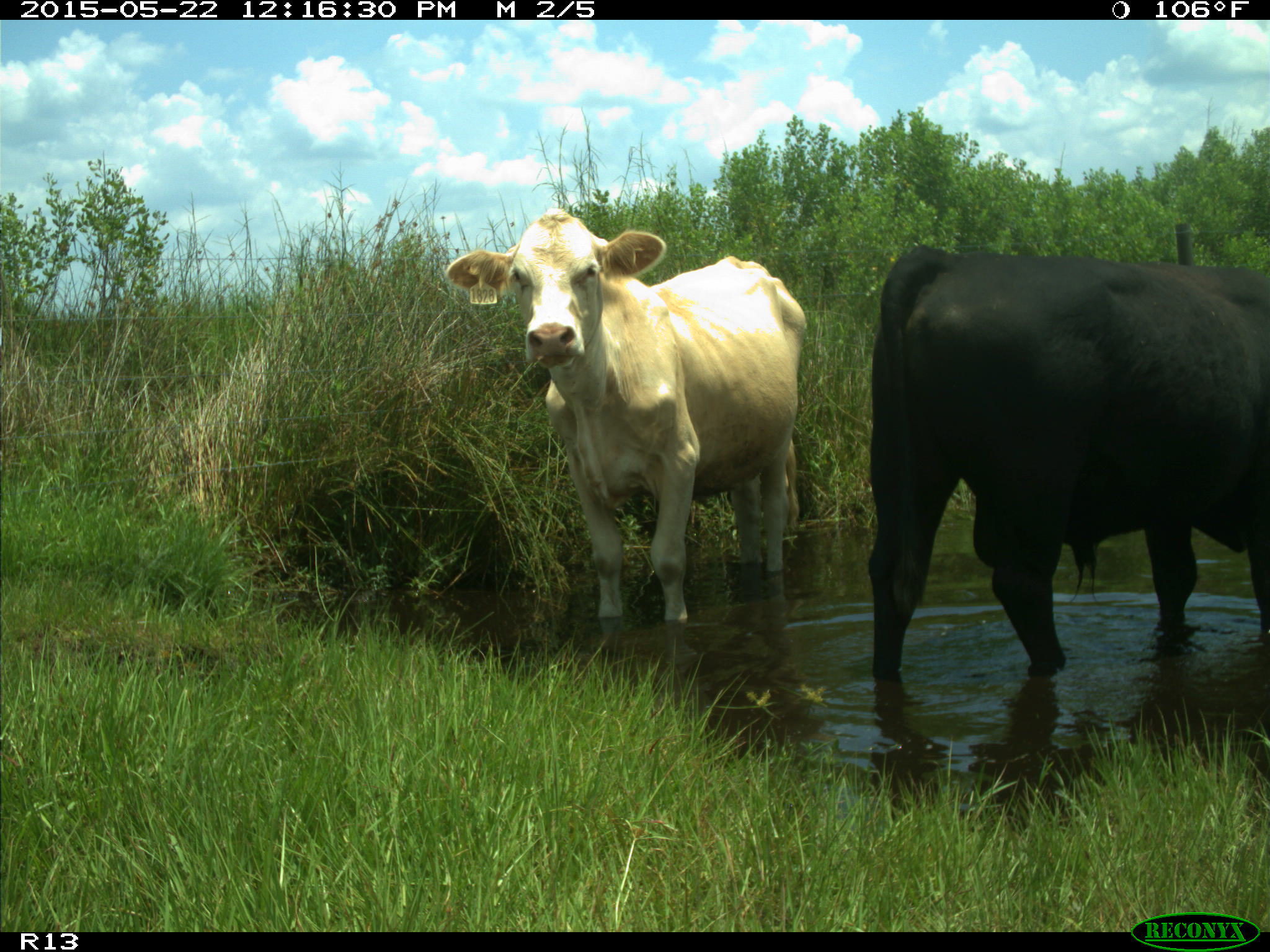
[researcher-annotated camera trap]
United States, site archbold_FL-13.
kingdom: Animalia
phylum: Chordata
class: Mammalia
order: Artiodactyla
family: Bovidae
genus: Bos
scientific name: Bos taurus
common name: domestic cow